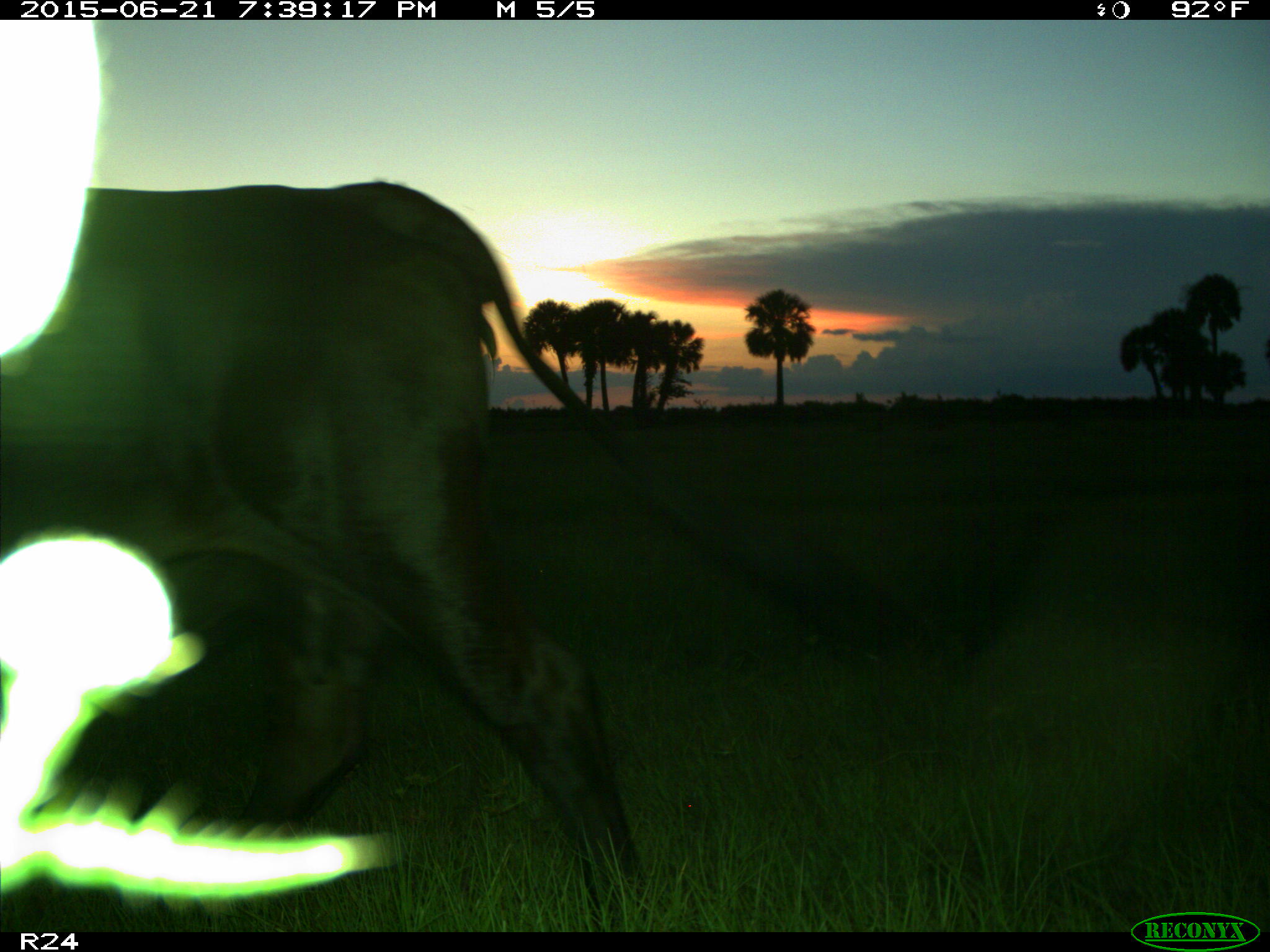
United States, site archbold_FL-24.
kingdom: Animalia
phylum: Chordata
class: Mammalia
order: Artiodactyla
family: Bovidae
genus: Bos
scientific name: Bos taurus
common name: domestic cow